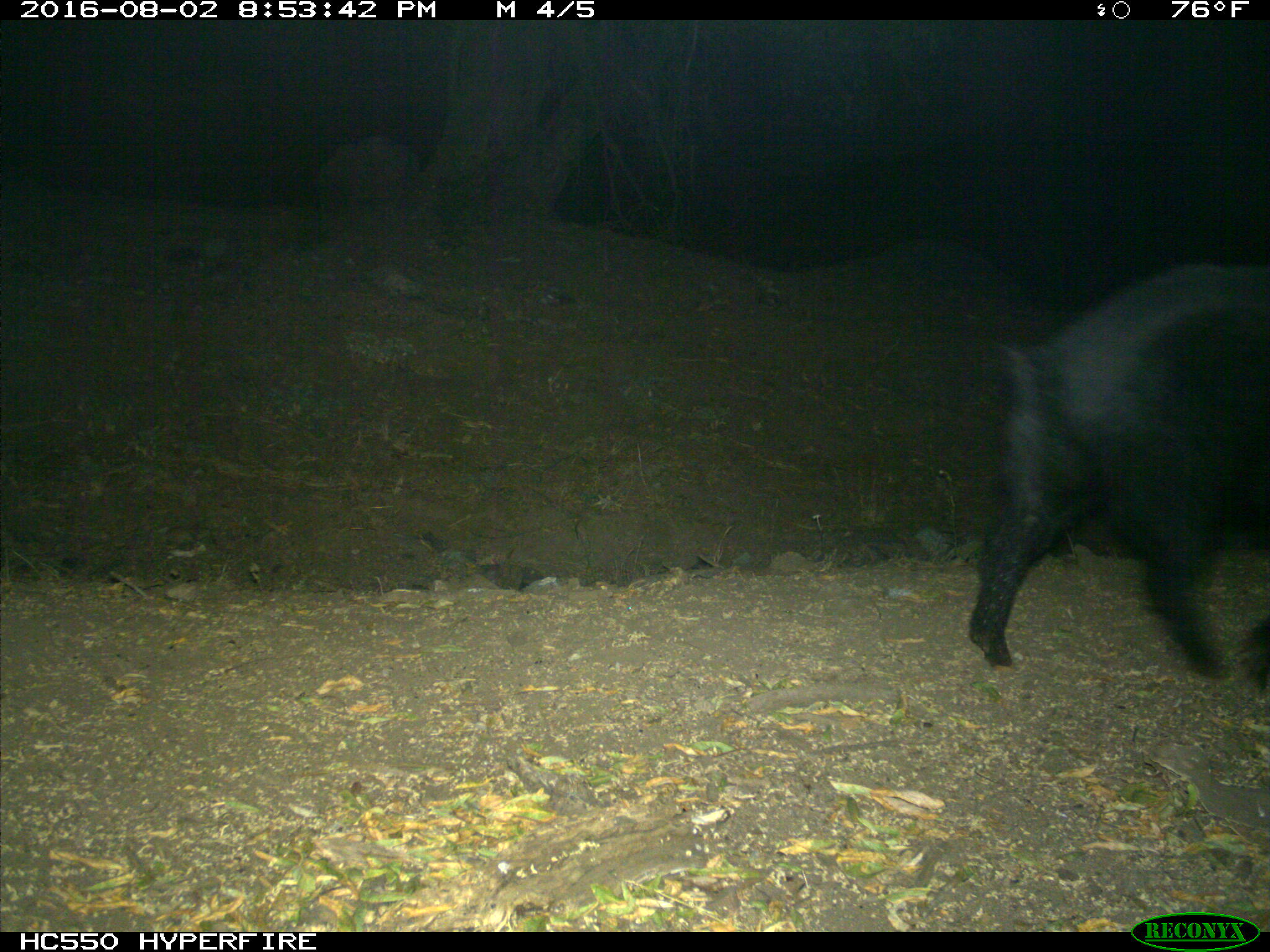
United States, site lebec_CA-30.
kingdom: Animalia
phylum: Chordata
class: Mammalia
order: Artiodactyla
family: Suidae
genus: Sus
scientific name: Sus scrofa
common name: wild boar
Sus scrofa (wild boar).